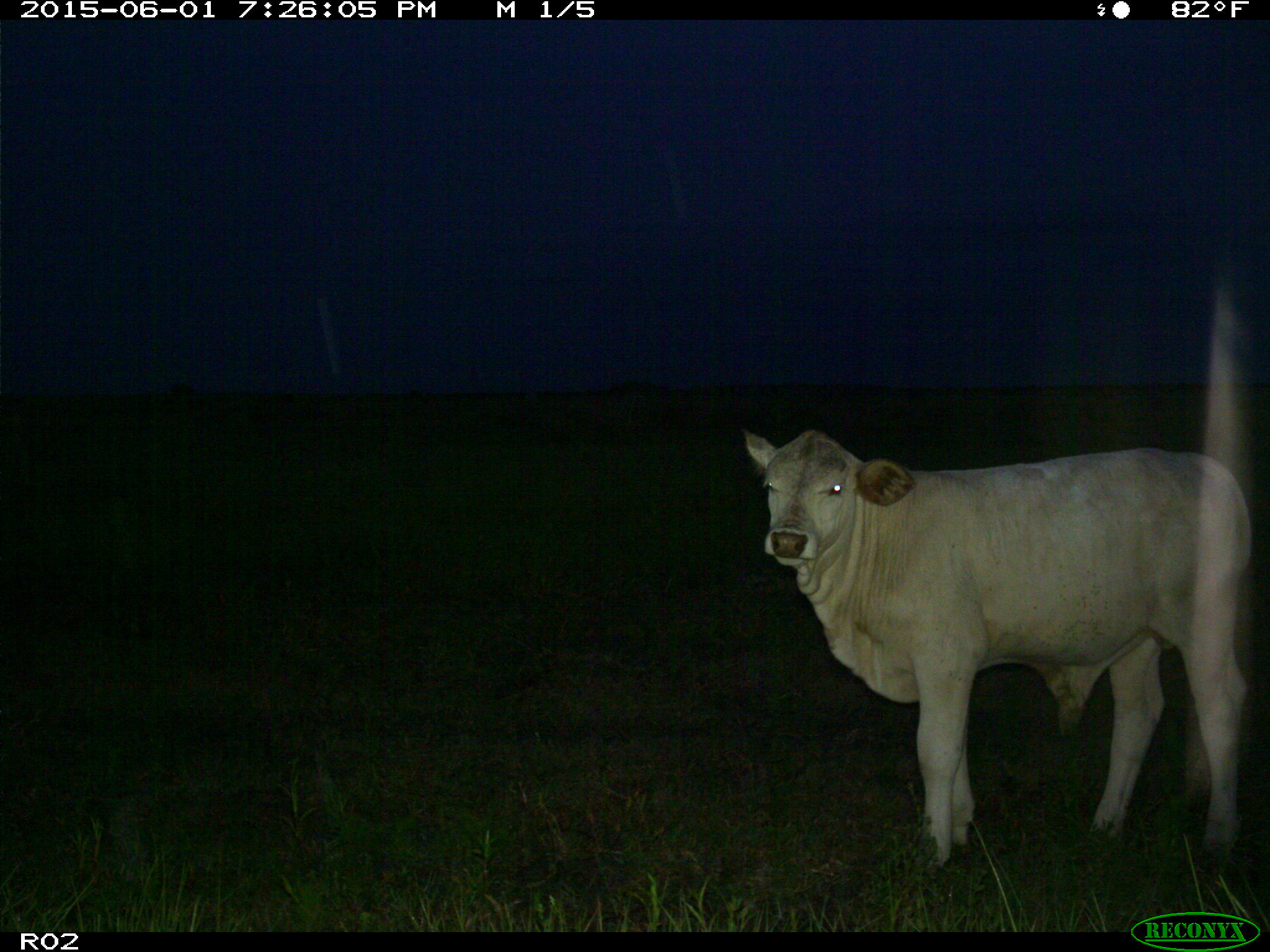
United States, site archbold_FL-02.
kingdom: Animalia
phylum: Chordata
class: Mammalia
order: Artiodactyla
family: Bovidae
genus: Bos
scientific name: Bos taurus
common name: domestic cow